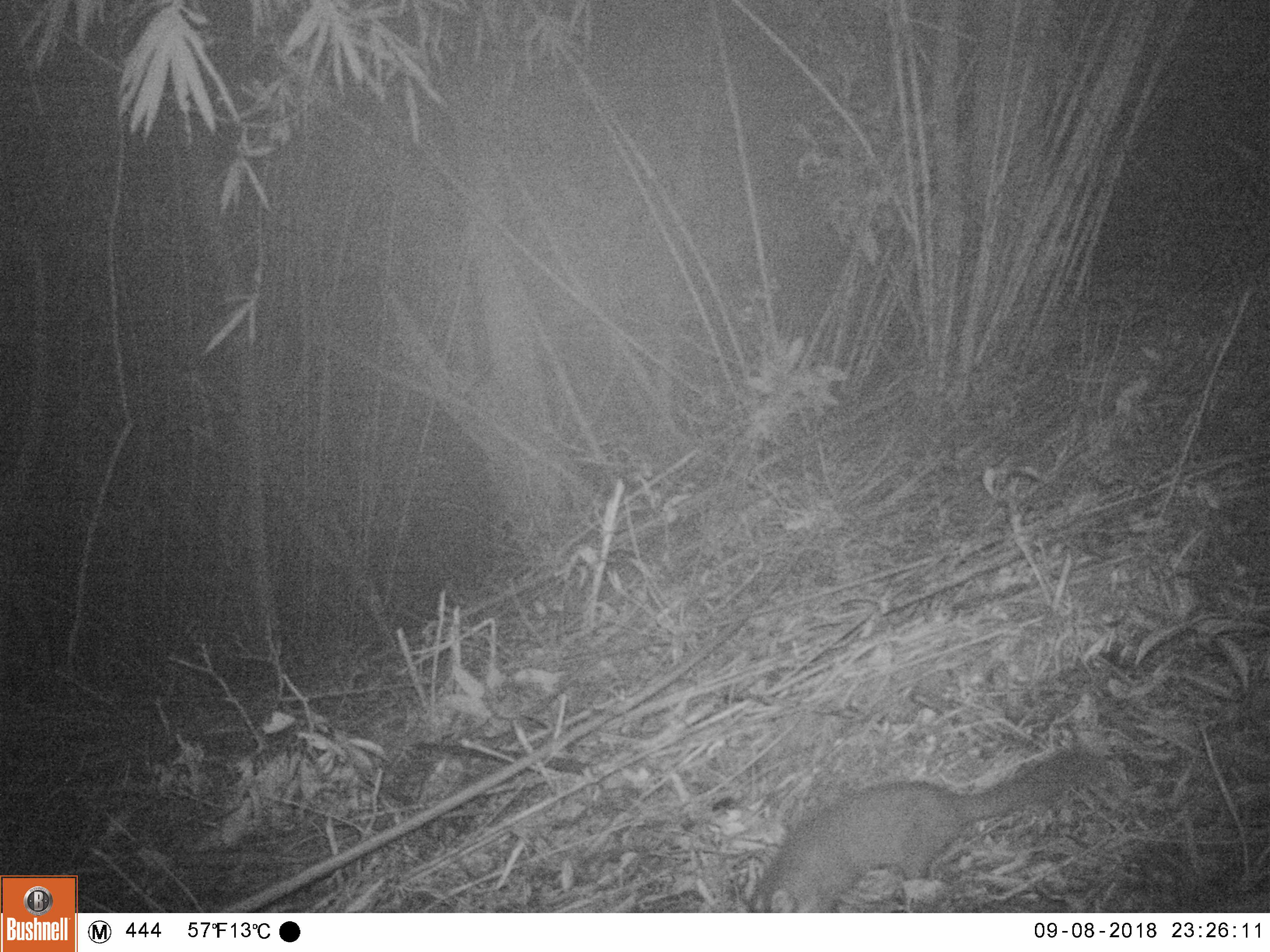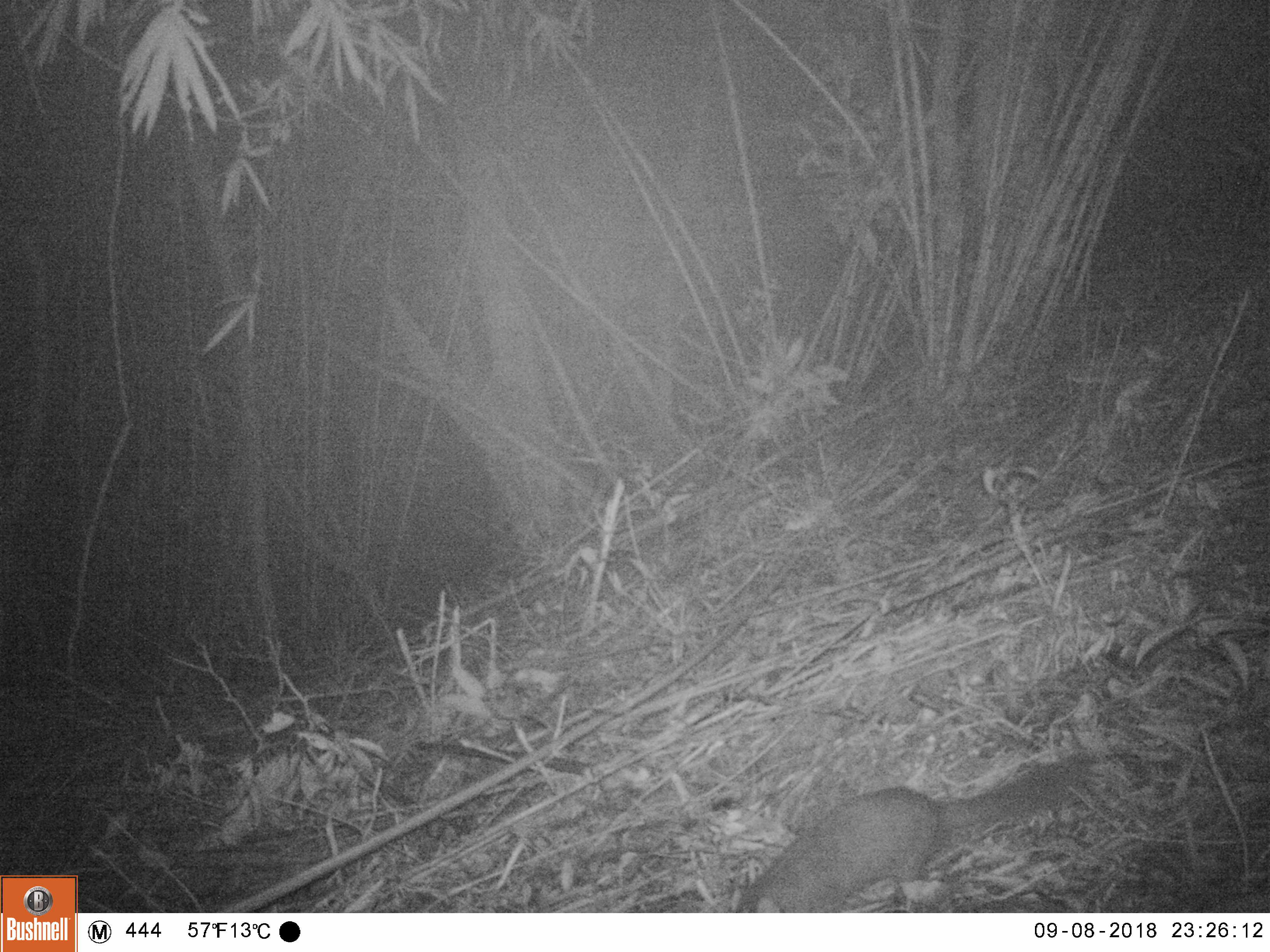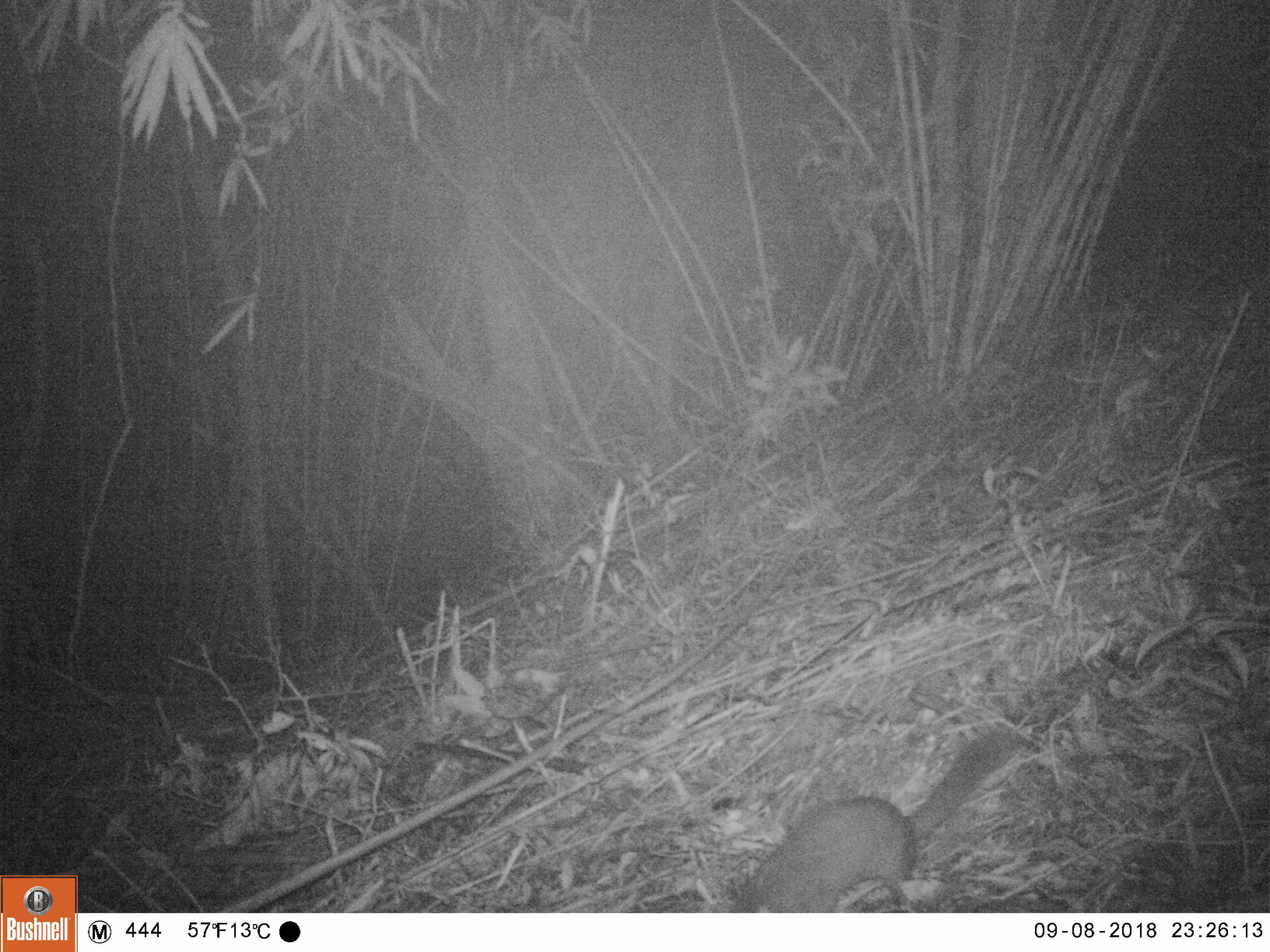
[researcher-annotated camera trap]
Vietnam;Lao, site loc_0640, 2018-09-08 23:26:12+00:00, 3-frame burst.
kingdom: Animalia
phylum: Chordata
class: Mammalia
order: Carnivora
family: Mustelidae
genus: Melogale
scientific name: Melogale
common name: ferret badger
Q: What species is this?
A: Ferret badger (Melogale).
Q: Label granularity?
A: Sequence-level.